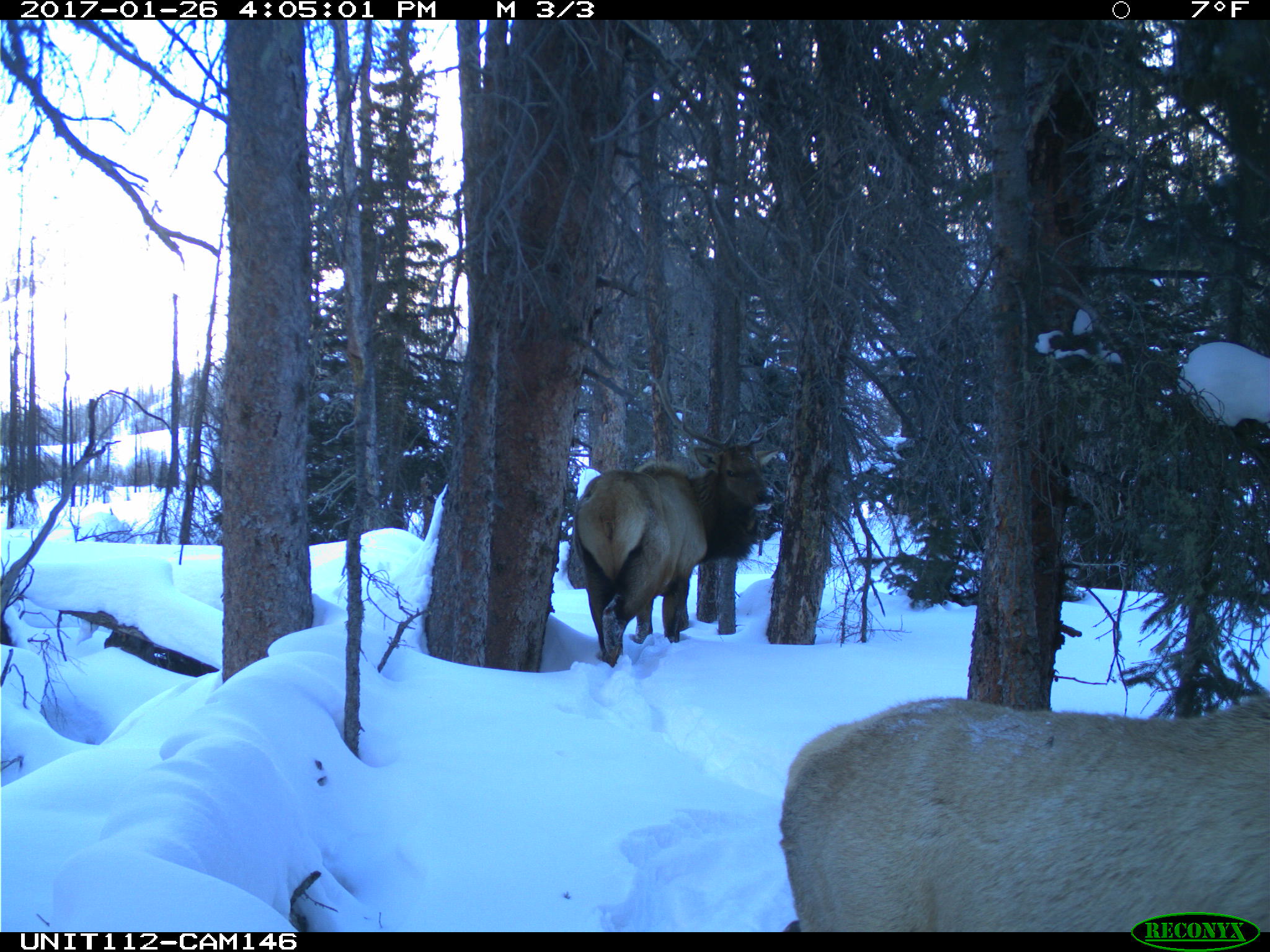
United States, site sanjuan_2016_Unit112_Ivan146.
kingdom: Animalia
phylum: Chordata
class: Mammalia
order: Artiodactyla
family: Cervidae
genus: Cervus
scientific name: Cervus elaphus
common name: red deer